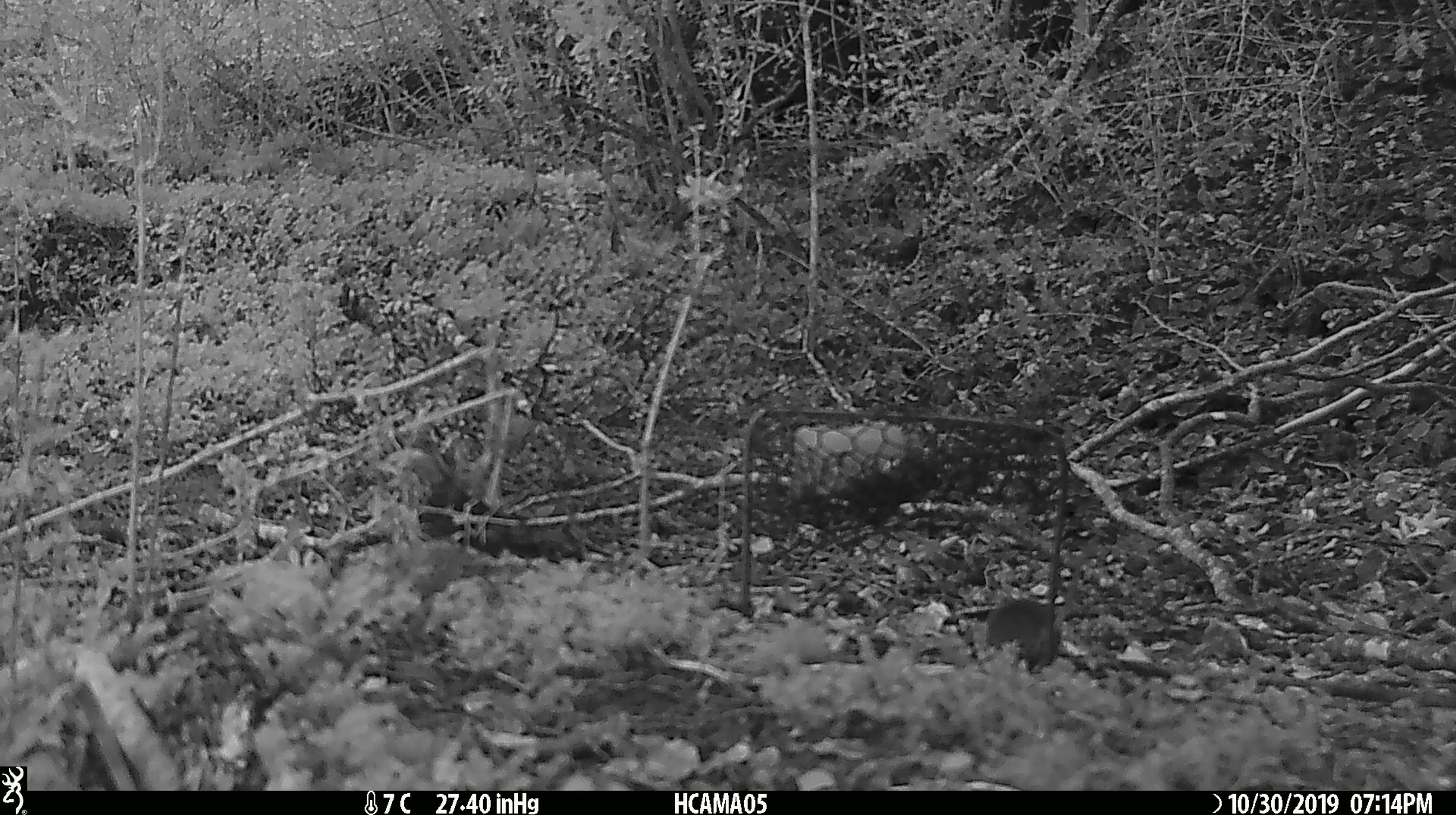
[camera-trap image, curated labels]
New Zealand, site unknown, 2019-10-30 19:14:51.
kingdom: Animalia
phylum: Chordata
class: Mammalia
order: Rodentia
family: Muridae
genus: Mus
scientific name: Mus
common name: mouse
Mouse (Mus).